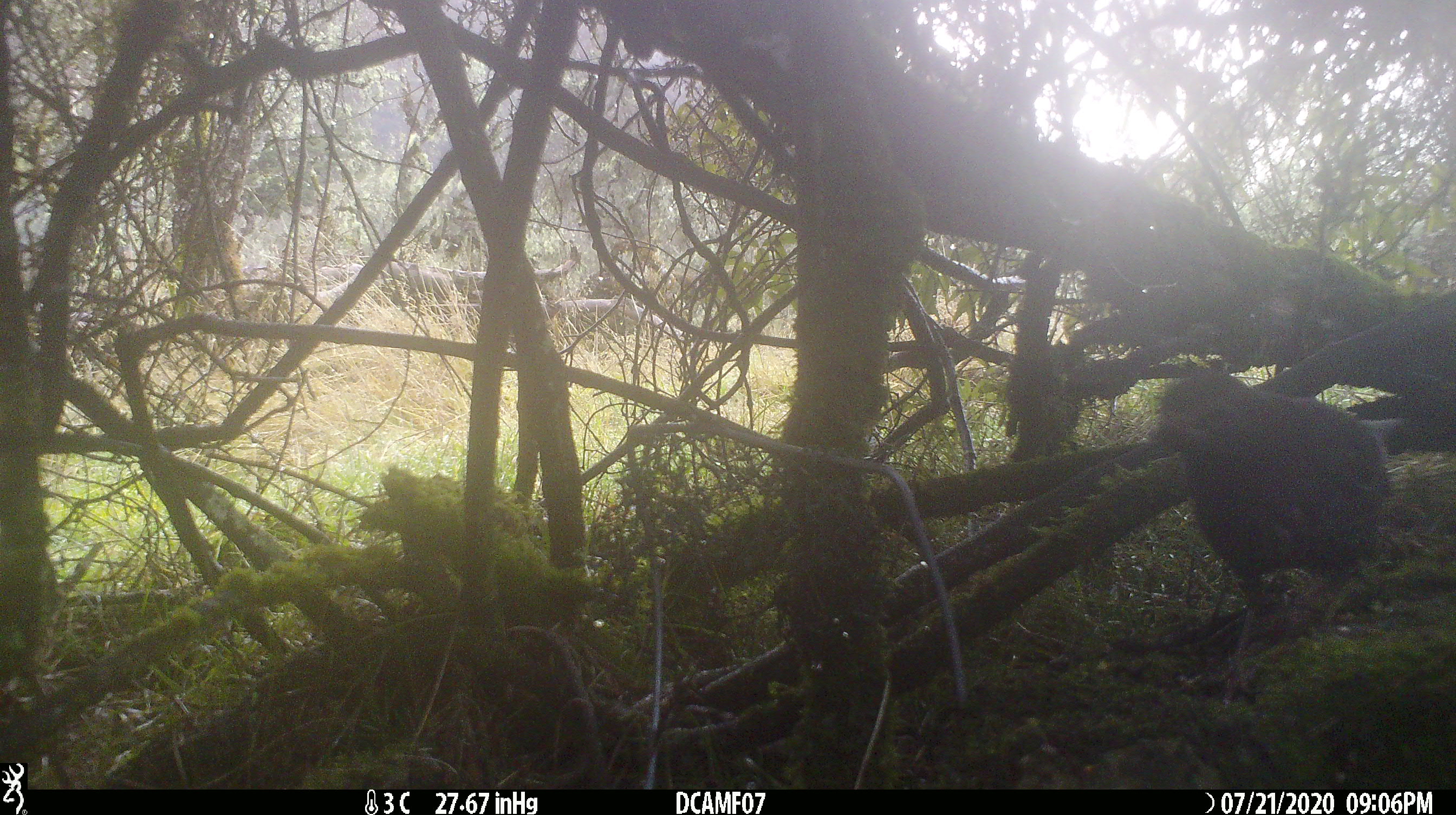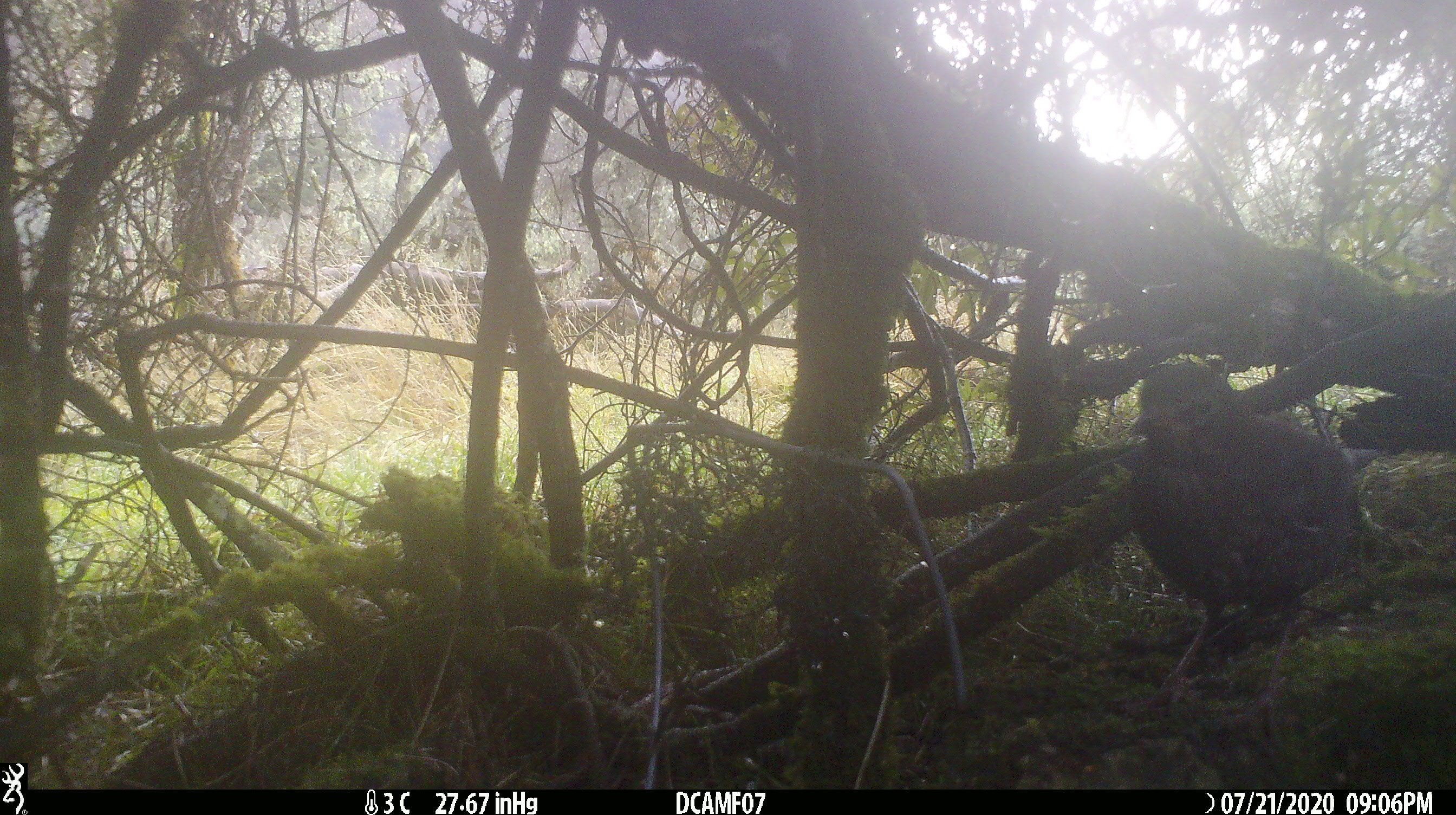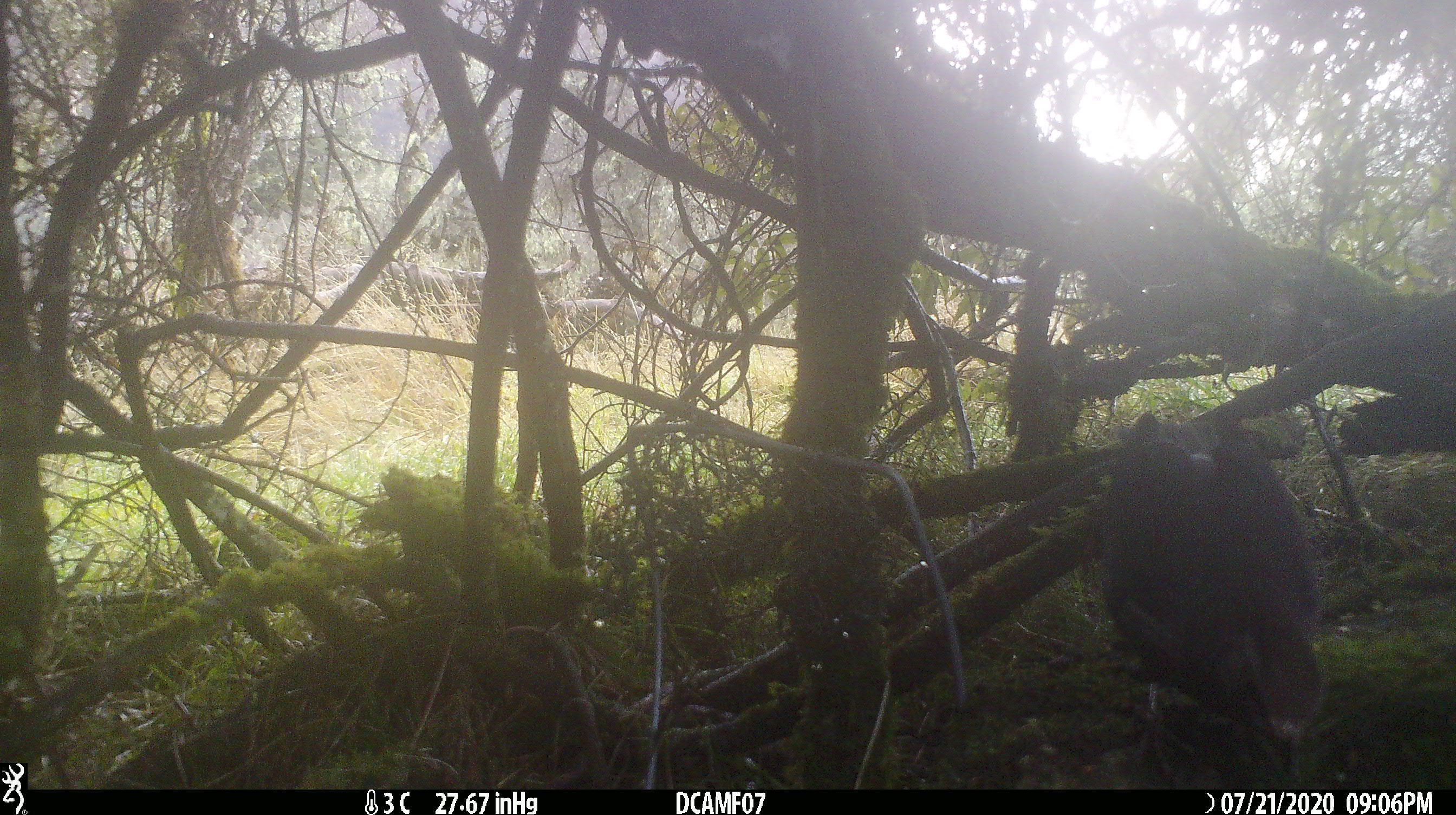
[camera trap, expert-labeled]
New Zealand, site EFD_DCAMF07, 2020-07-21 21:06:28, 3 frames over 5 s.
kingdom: Animalia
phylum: Chordata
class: Aves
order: Passeriformes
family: Turdidae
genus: Turdus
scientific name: Turdus merula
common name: eurasian blackbird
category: blackbird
Blackbird (eurasian blackbird) (Turdus merula).